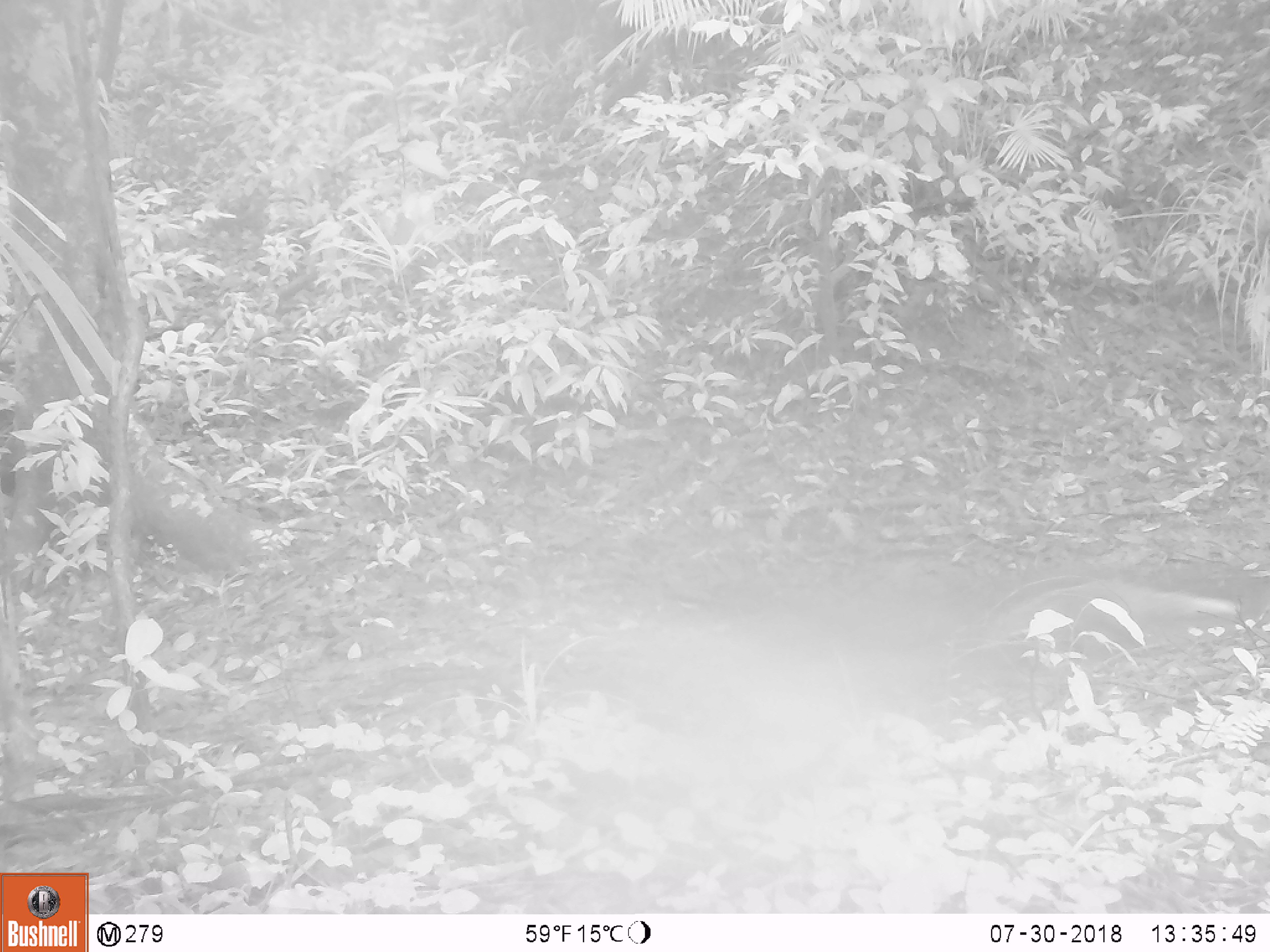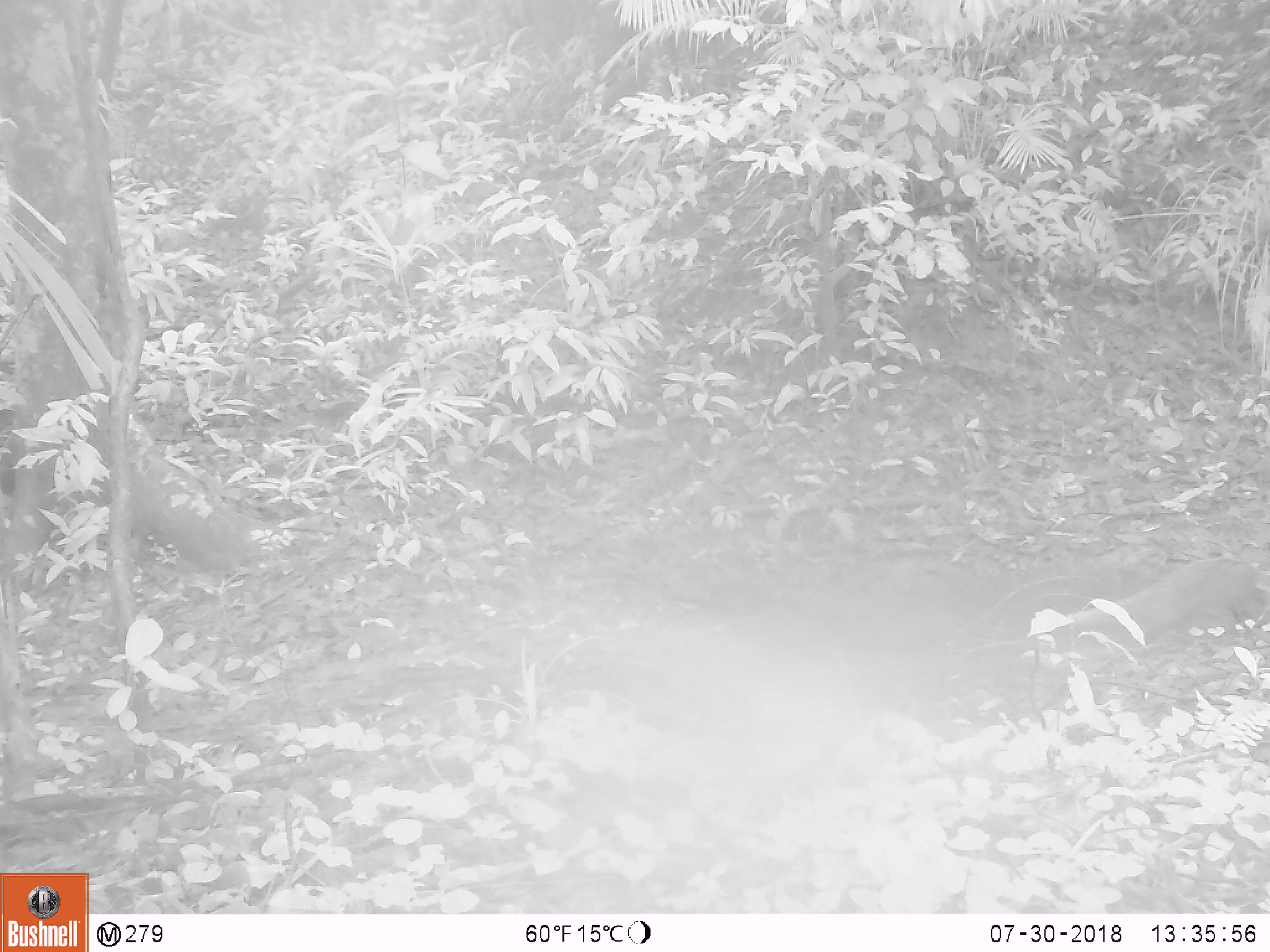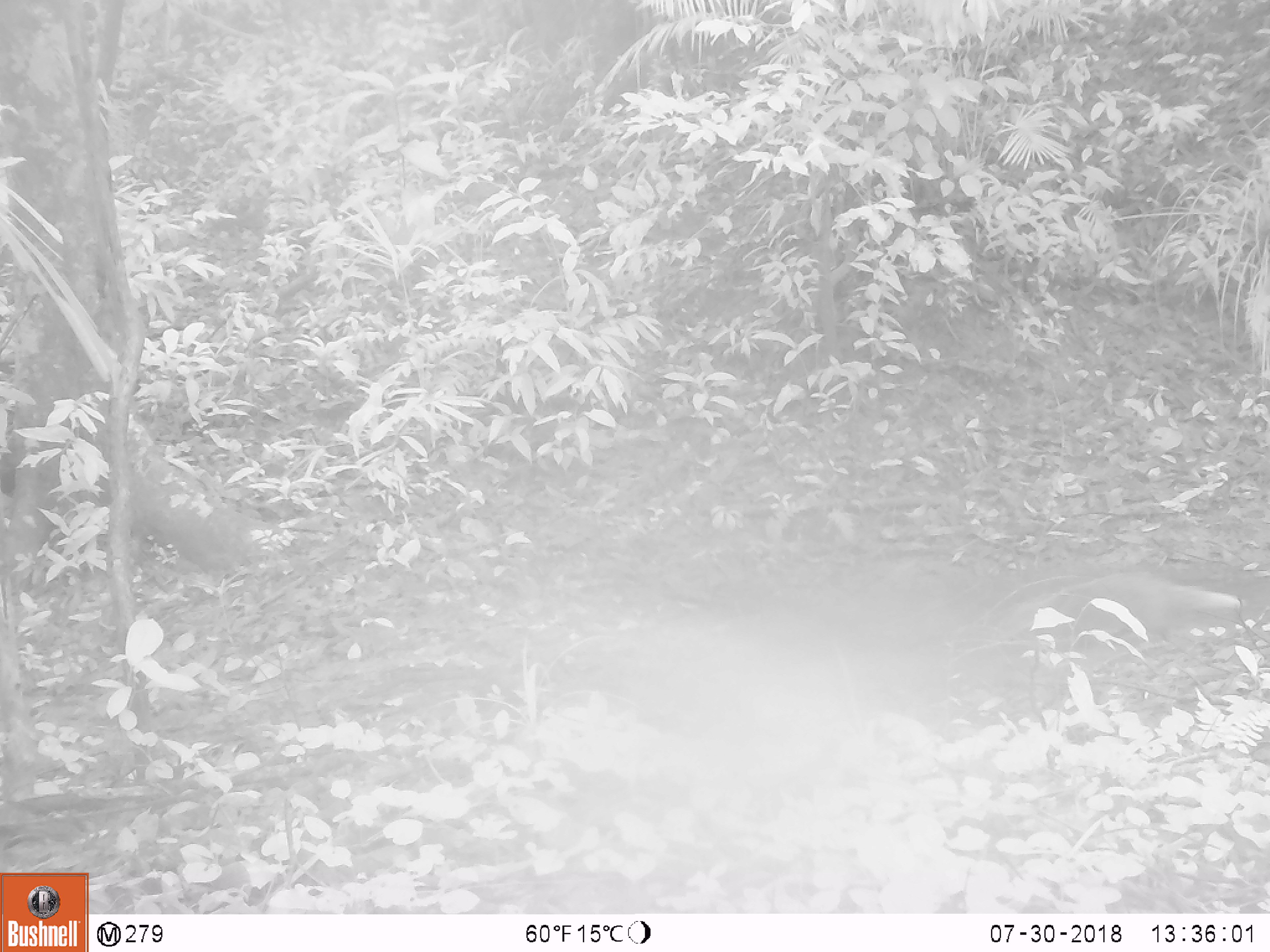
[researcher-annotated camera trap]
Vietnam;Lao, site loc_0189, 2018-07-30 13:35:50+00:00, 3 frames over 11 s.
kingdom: Animalia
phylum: Chordata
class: Mammalia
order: Carnivora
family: Herpestidae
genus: Urva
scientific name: Urva urva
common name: crab-eating mongoose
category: crab eating mongoose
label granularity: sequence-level